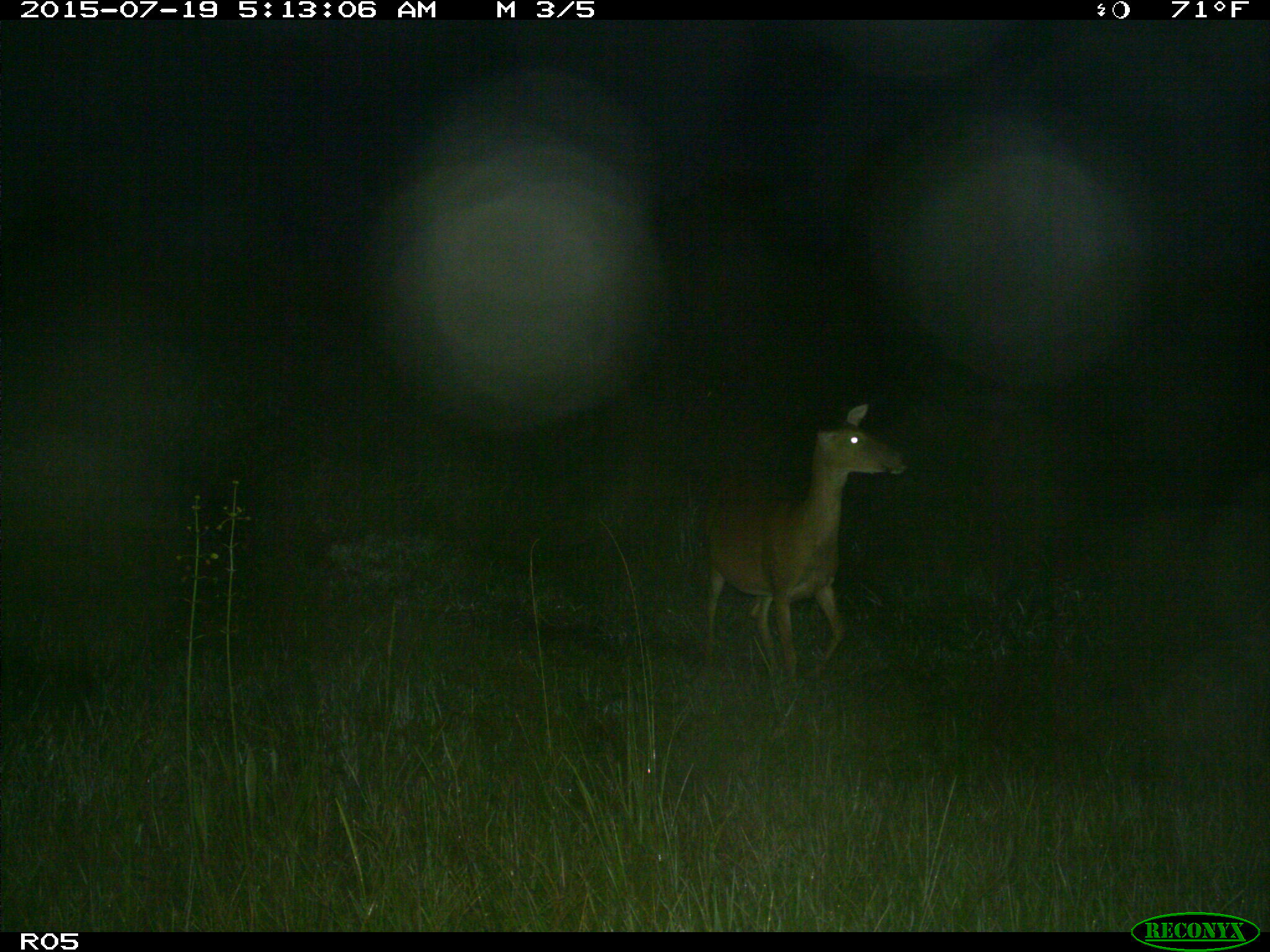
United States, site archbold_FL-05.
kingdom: Animalia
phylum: Chordata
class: Mammalia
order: Artiodactyla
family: Cervidae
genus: Odocoileus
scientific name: Odocoileus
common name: deer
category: unidentified deer